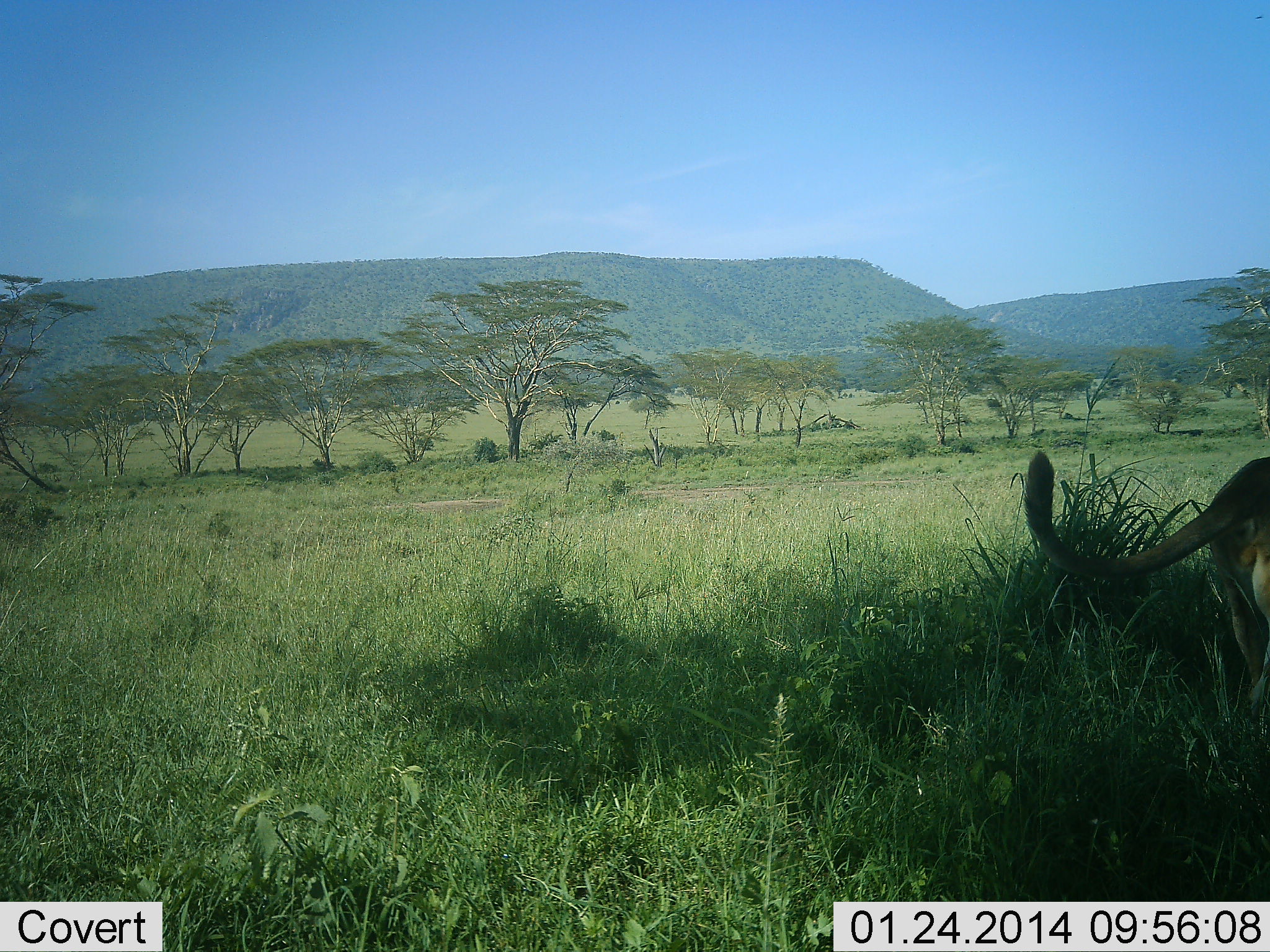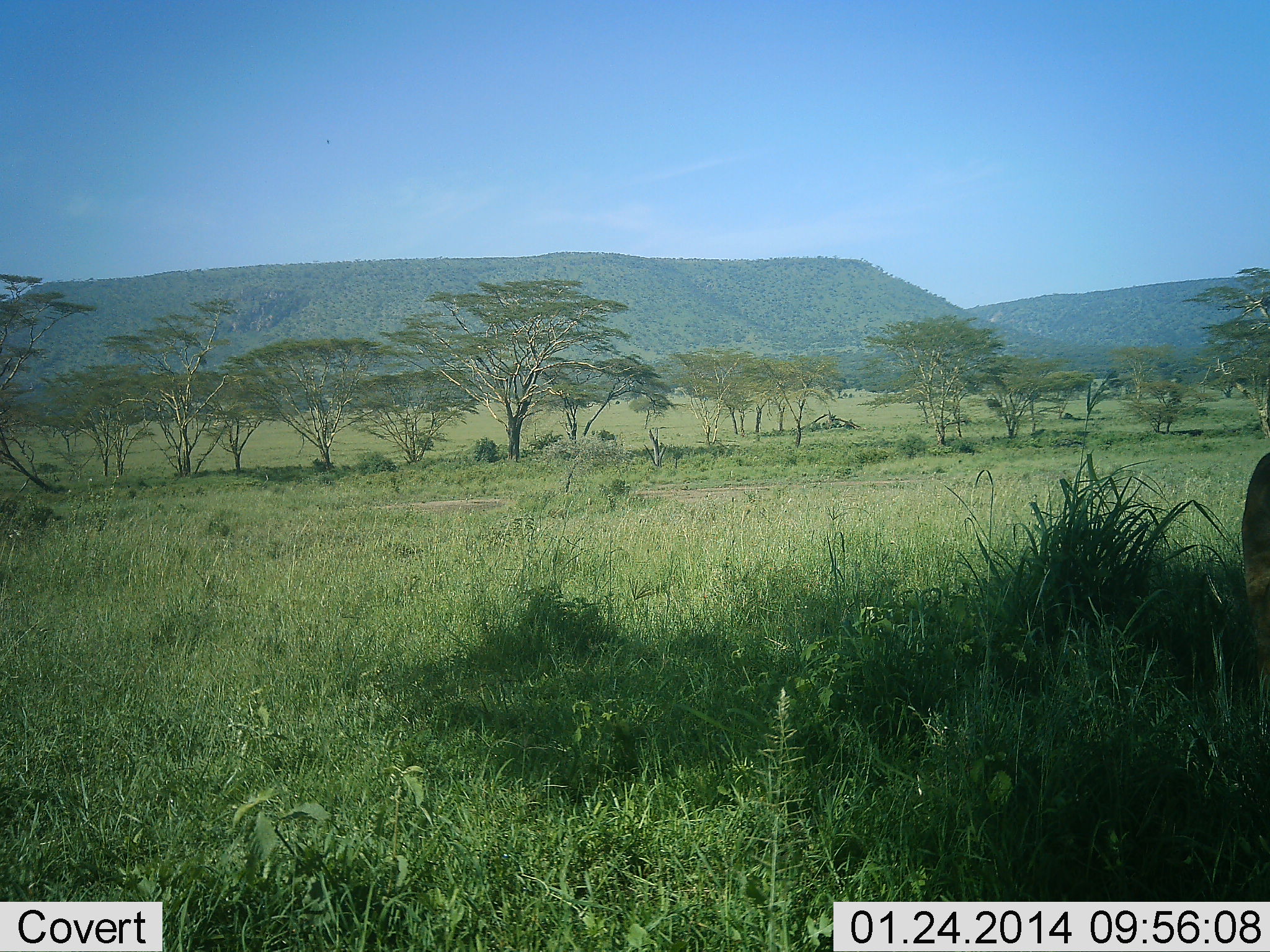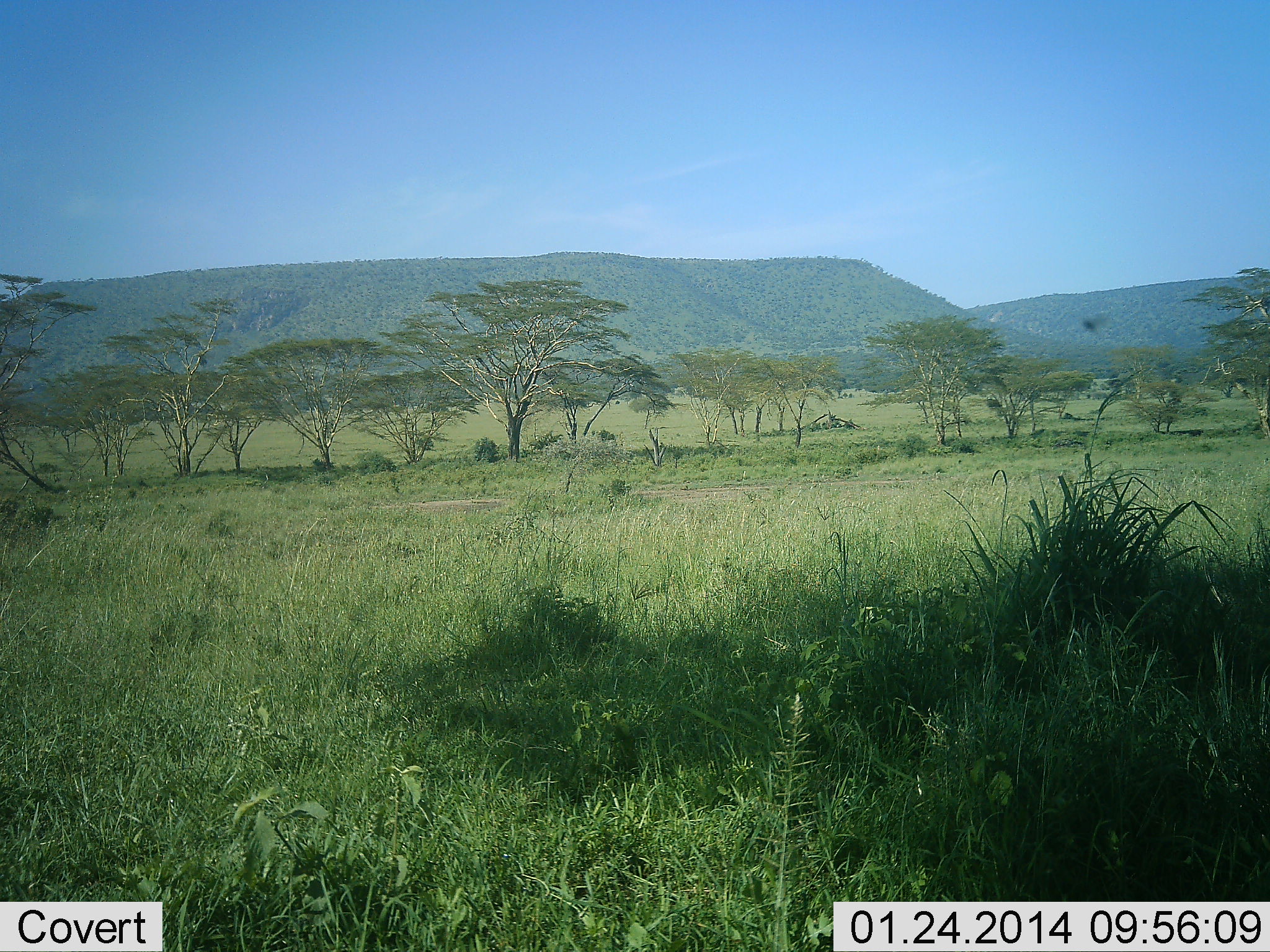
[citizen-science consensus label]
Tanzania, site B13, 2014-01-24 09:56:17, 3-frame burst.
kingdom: Animalia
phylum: Chordata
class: Mammalia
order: Carnivora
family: Felidae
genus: Panthera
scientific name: Panthera leo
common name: lion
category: lionfemale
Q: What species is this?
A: Lionfemale (lion) (Panthera leo).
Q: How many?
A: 1.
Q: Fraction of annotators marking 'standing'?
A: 20%.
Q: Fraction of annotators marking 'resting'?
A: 0%.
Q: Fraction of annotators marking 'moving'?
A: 80%.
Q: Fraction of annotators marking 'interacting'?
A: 0%.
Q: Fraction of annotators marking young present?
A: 0%.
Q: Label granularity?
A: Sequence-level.